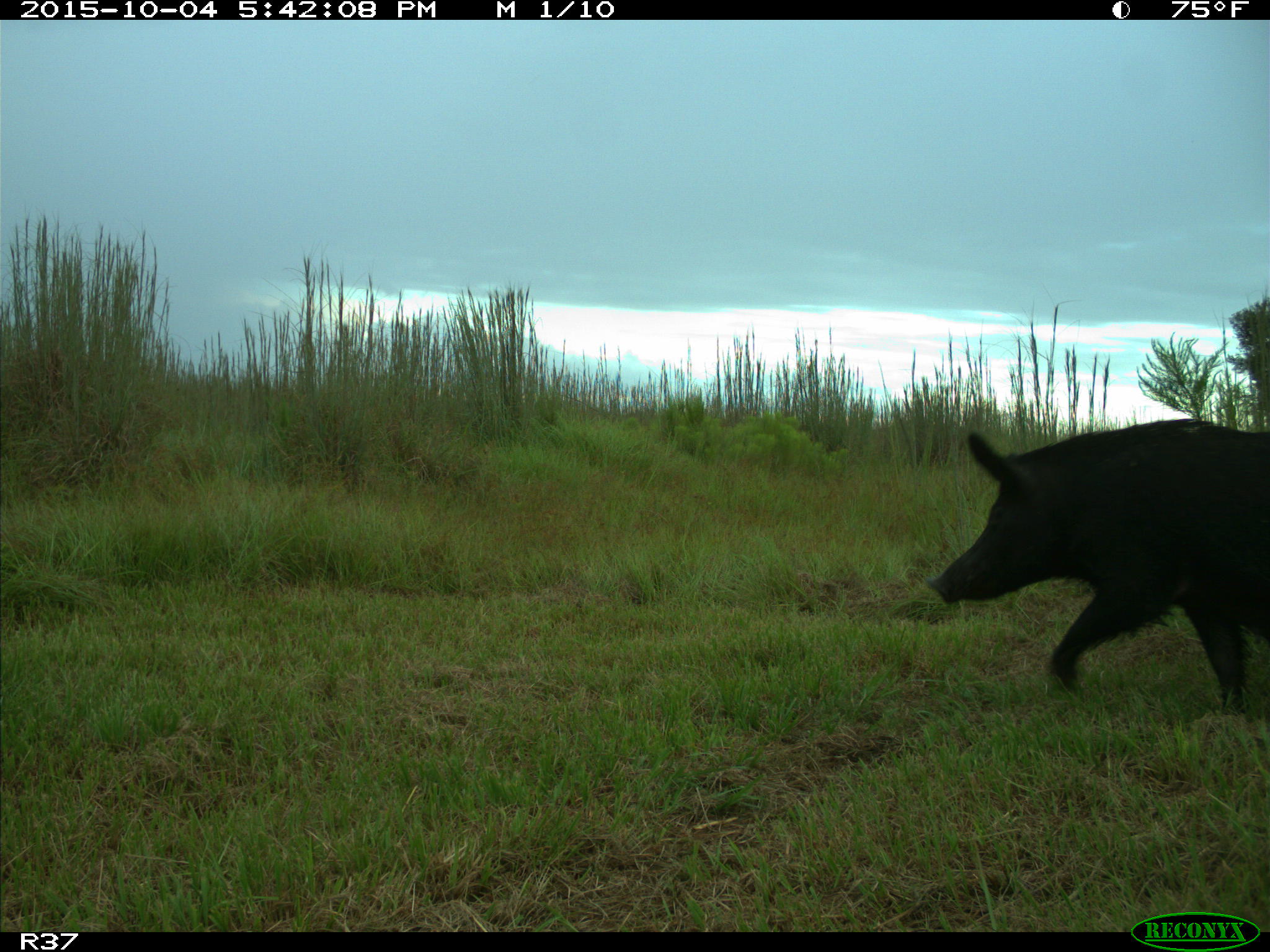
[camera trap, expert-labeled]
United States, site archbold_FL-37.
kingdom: Animalia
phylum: Chordata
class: Mammalia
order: Artiodactyla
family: Suidae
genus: Sus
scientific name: Sus scrofa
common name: wild boar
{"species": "Sus scrofa (wild boar)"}